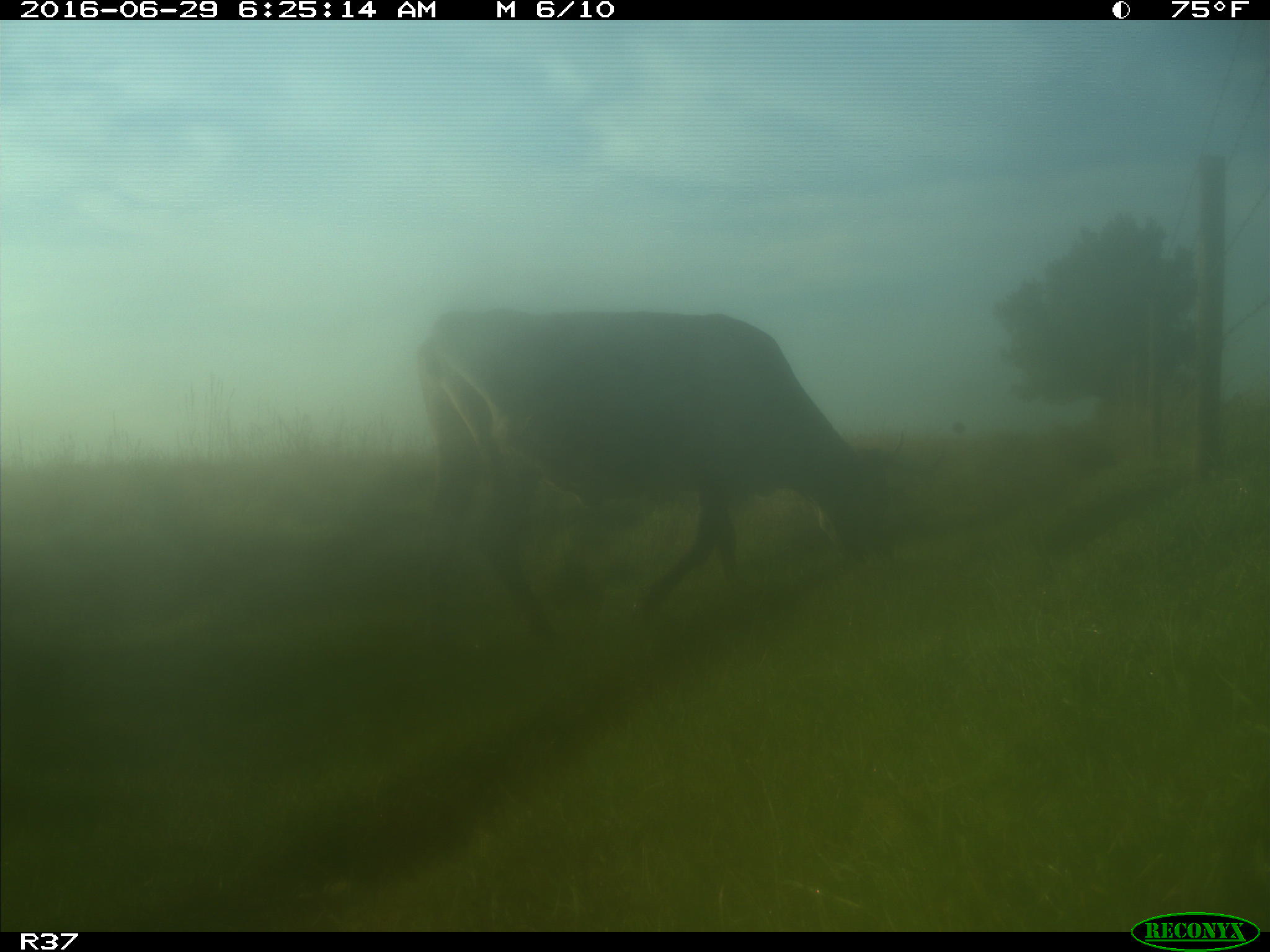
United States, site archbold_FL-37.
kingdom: Animalia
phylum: Chordata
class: Mammalia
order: Artiodactyla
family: Bovidae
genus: Bos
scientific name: Bos taurus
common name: domestic cow